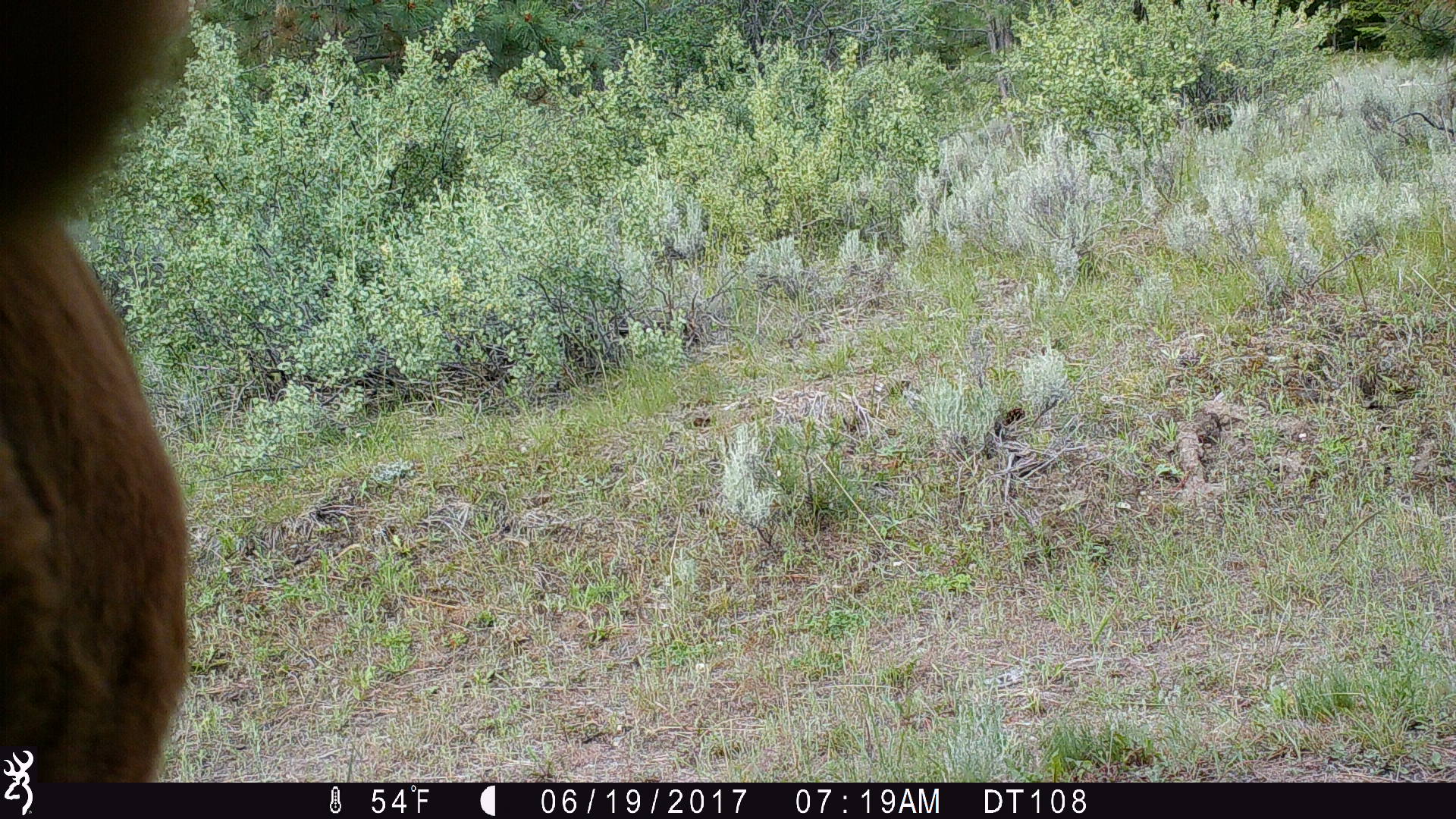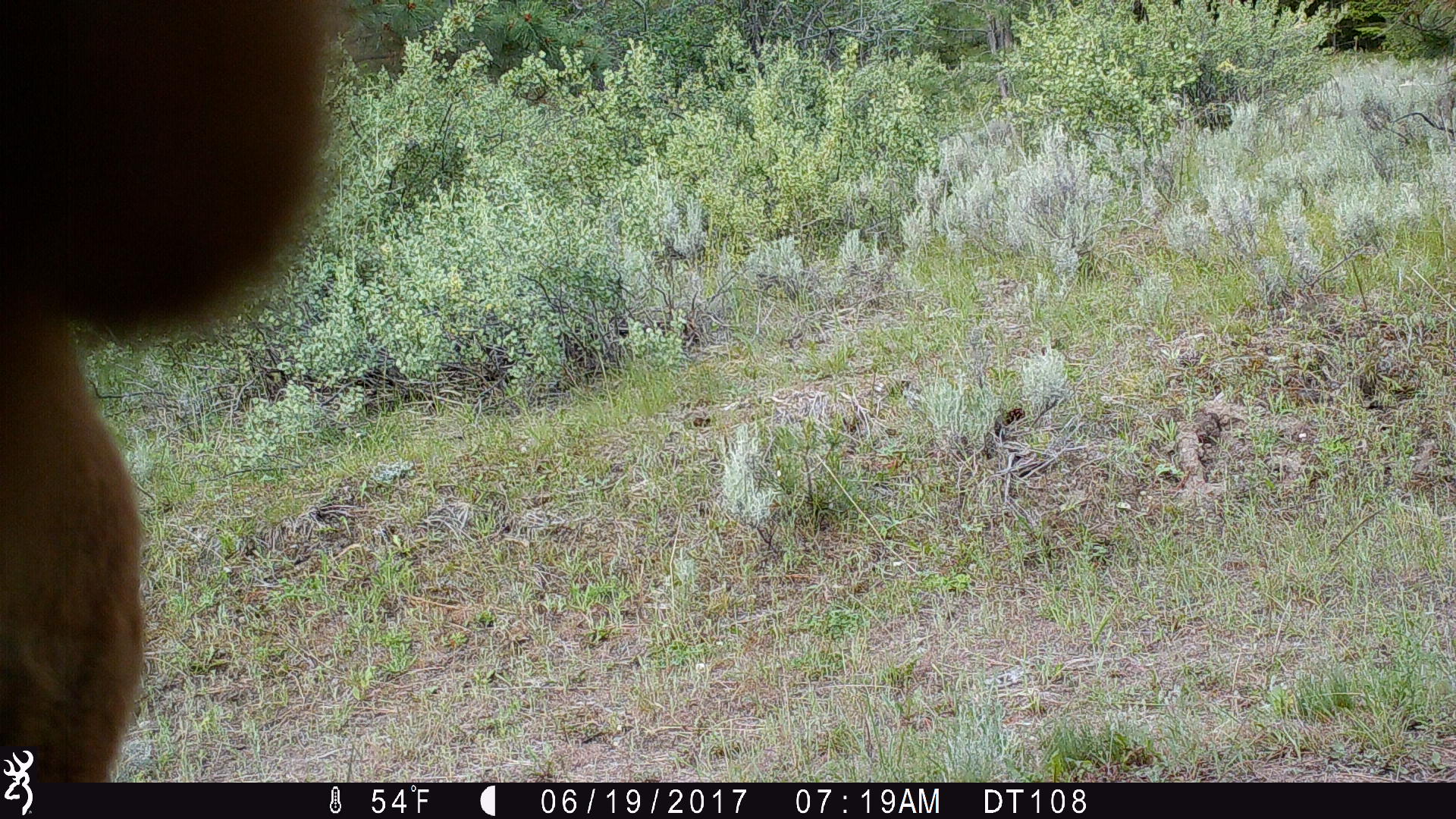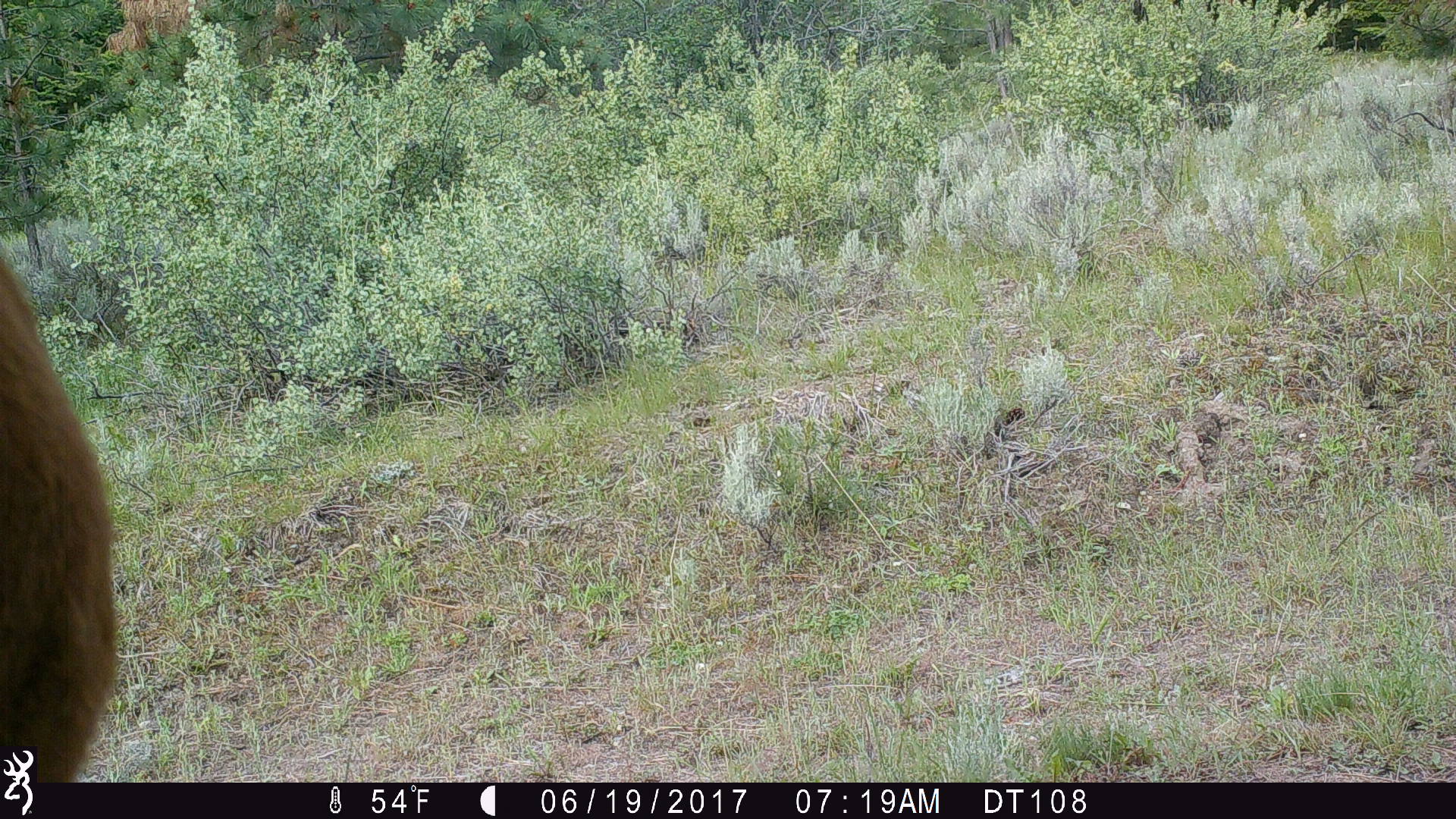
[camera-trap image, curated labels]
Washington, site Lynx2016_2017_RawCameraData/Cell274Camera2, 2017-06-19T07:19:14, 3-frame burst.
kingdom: Animalia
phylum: Chordata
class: Mammalia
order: Artiodactyla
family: Bovidae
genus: Bos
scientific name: Bos taurus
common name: domestic cattle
Domestic cattle (Bos taurus). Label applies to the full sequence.